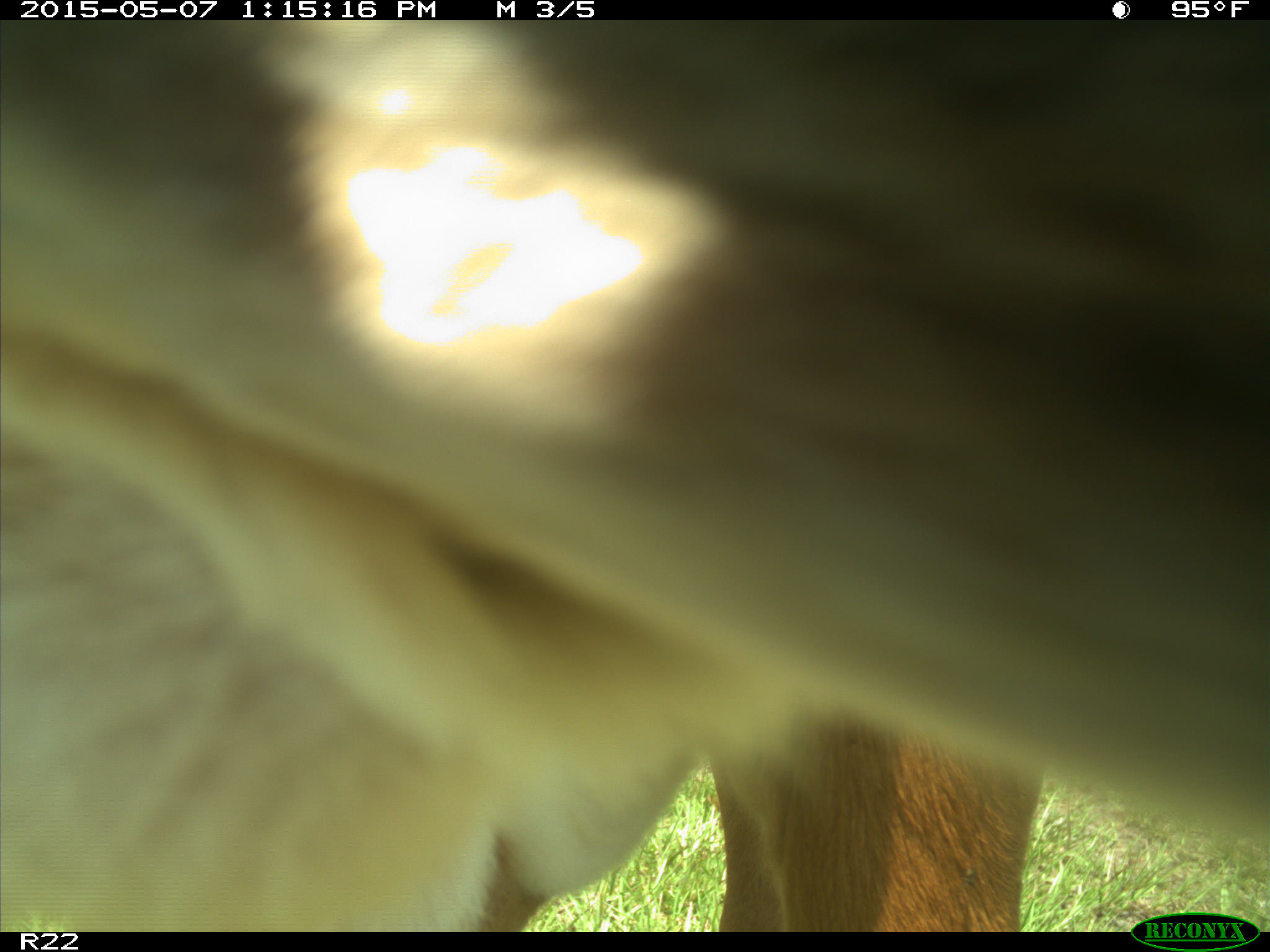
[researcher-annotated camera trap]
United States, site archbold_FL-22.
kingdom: Animalia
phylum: Chordata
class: Mammalia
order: Artiodactyla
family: Bovidae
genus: Bos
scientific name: Bos taurus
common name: domestic cow